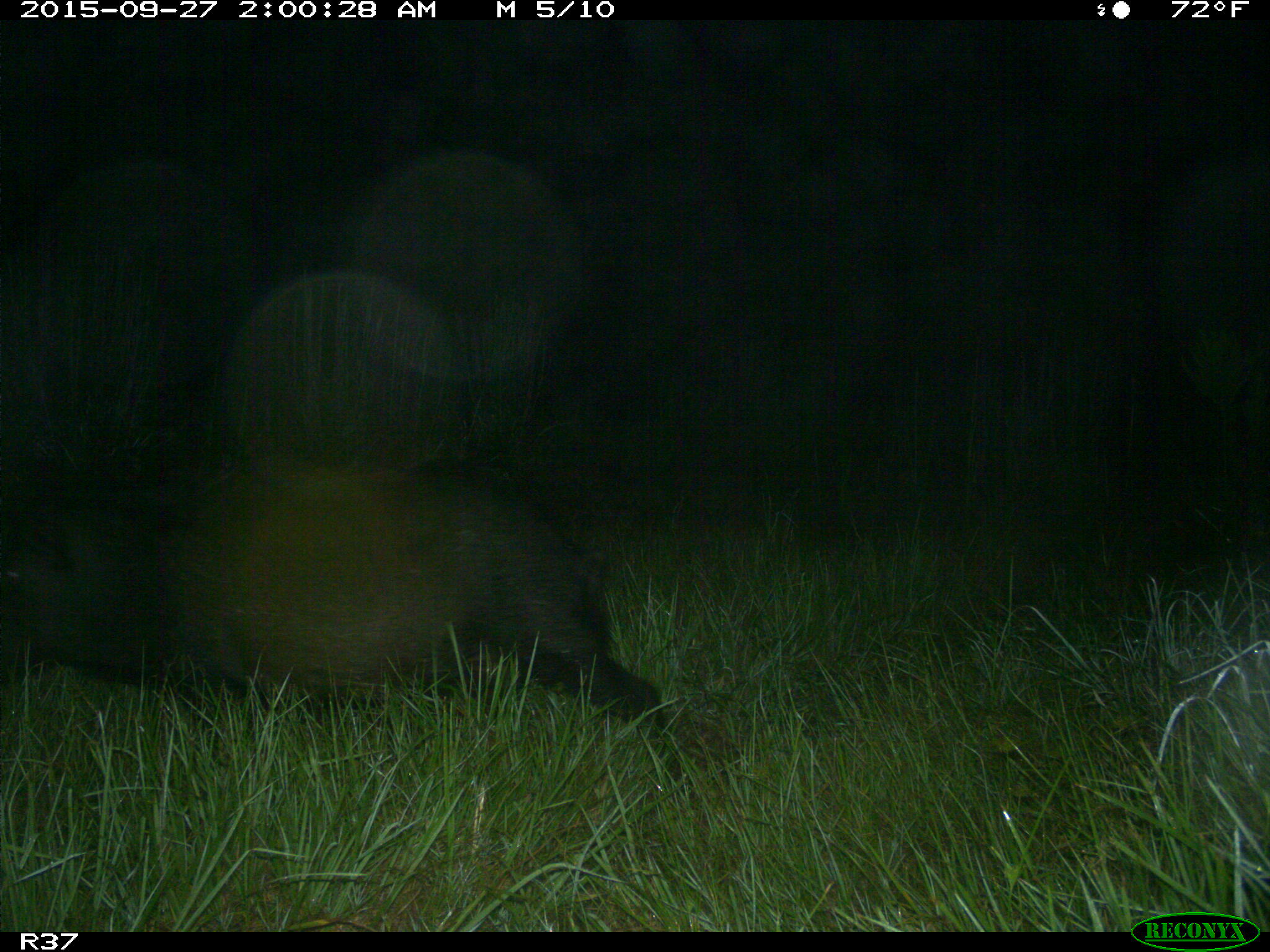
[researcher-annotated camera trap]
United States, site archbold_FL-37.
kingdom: Animalia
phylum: Chordata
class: Mammalia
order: Artiodactyla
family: Suidae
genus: Sus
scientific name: Sus scrofa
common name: wild boar